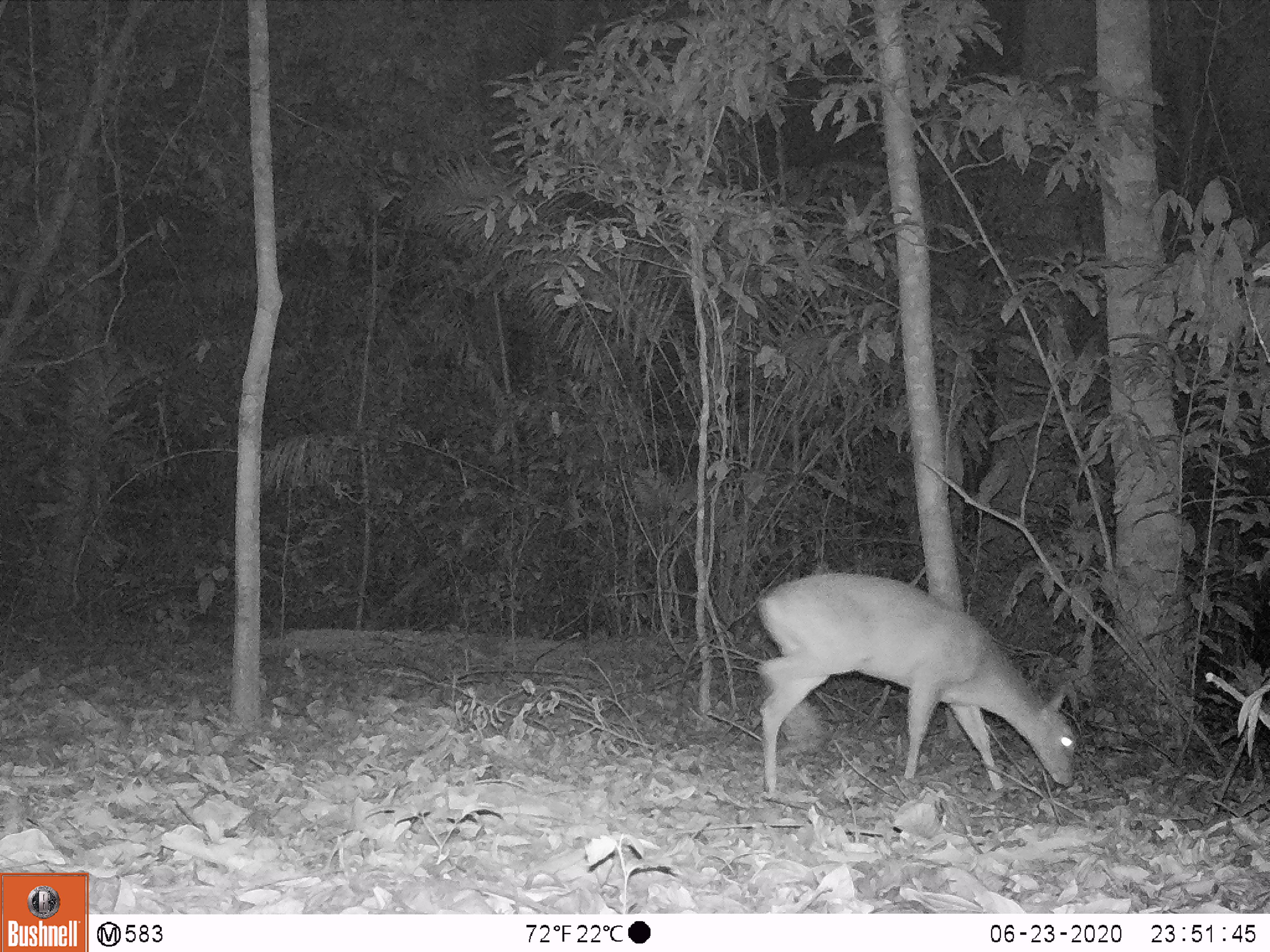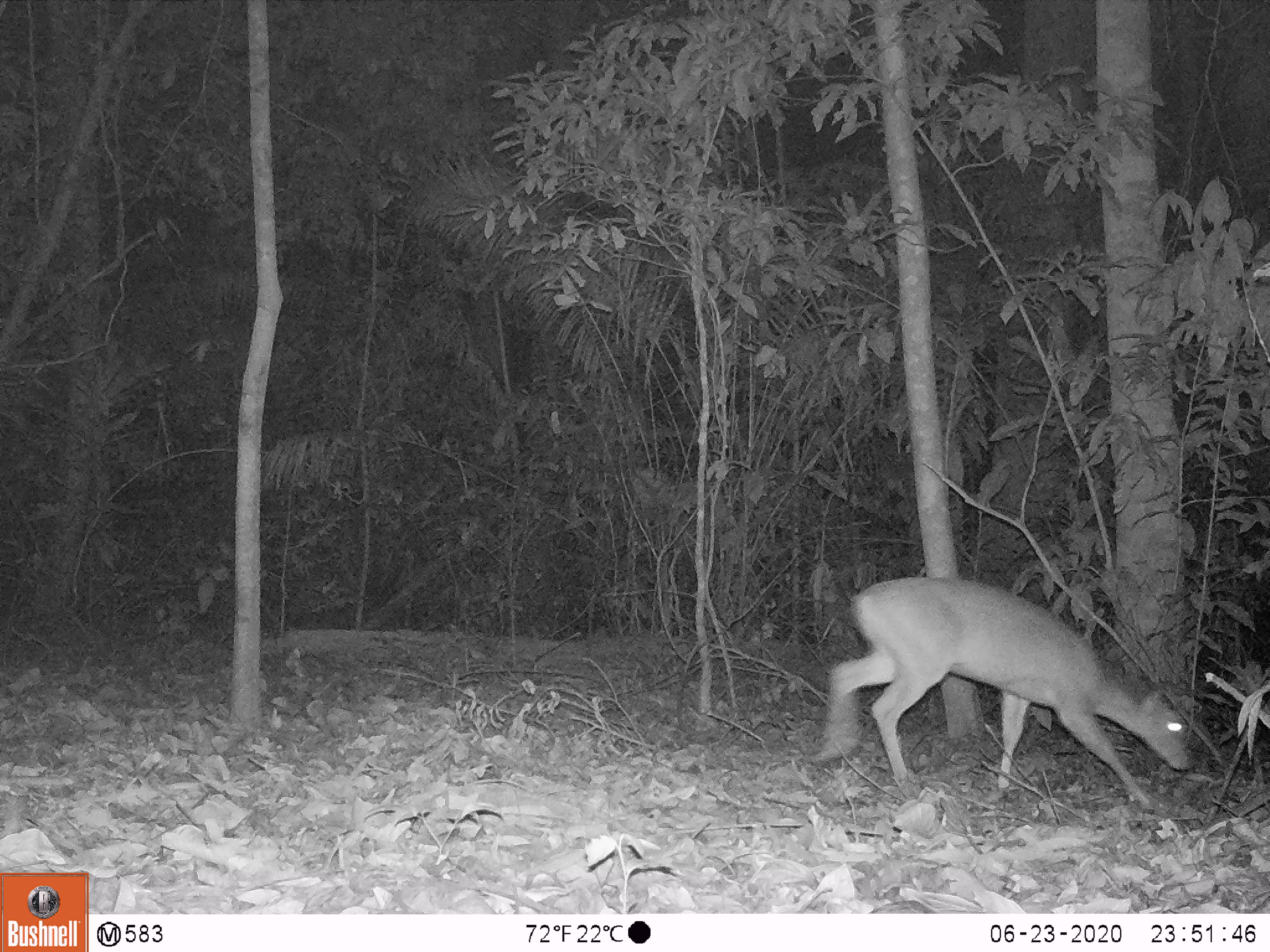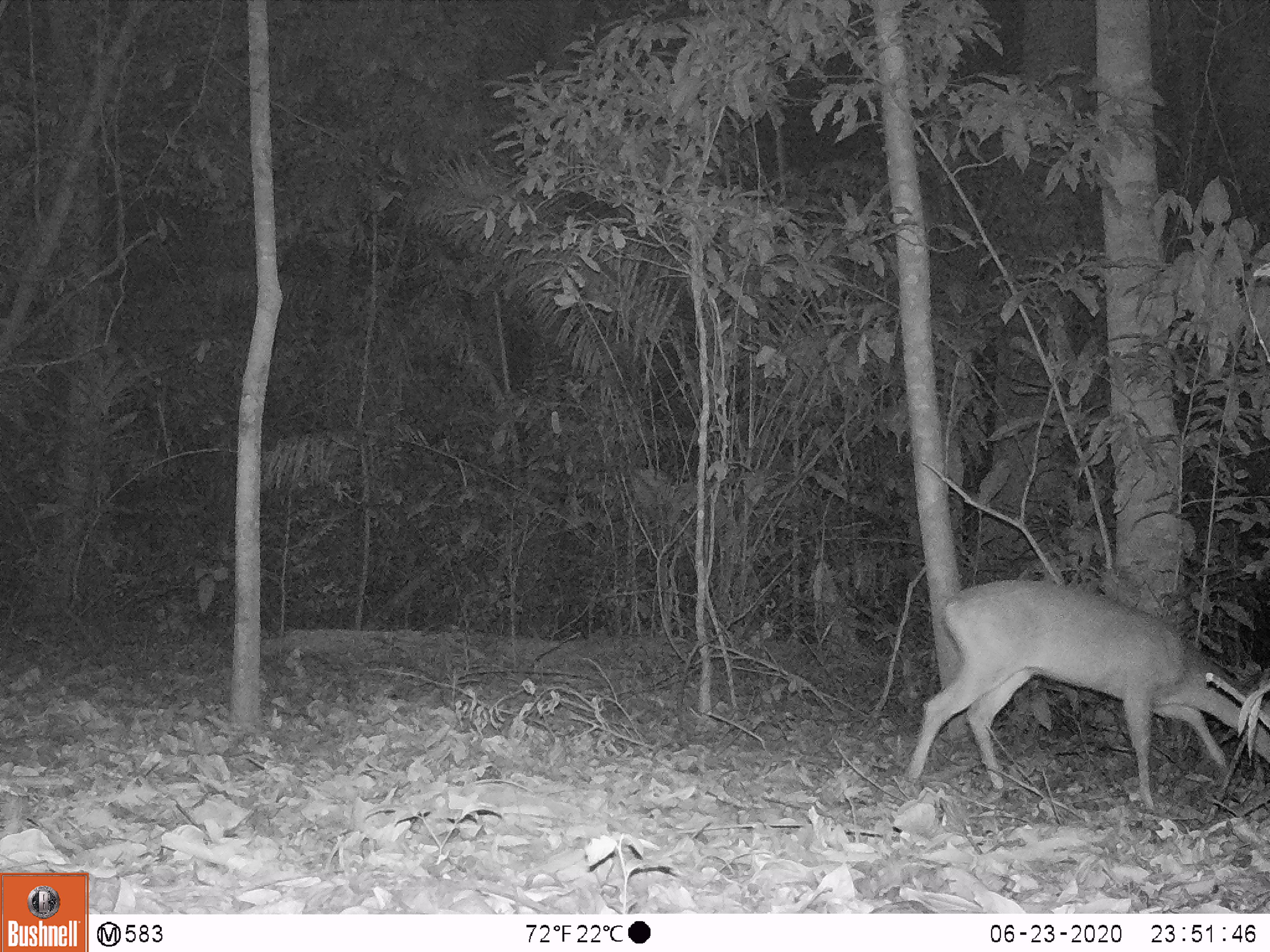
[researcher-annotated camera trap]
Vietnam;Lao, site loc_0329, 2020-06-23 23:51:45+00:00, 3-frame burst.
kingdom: Animalia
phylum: Chordata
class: Mammalia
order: Artiodactyla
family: Cervidae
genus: Muntiacus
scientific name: Muntiacus vuquangensis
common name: large-antlered muntjac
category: large antlered muntjac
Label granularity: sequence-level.